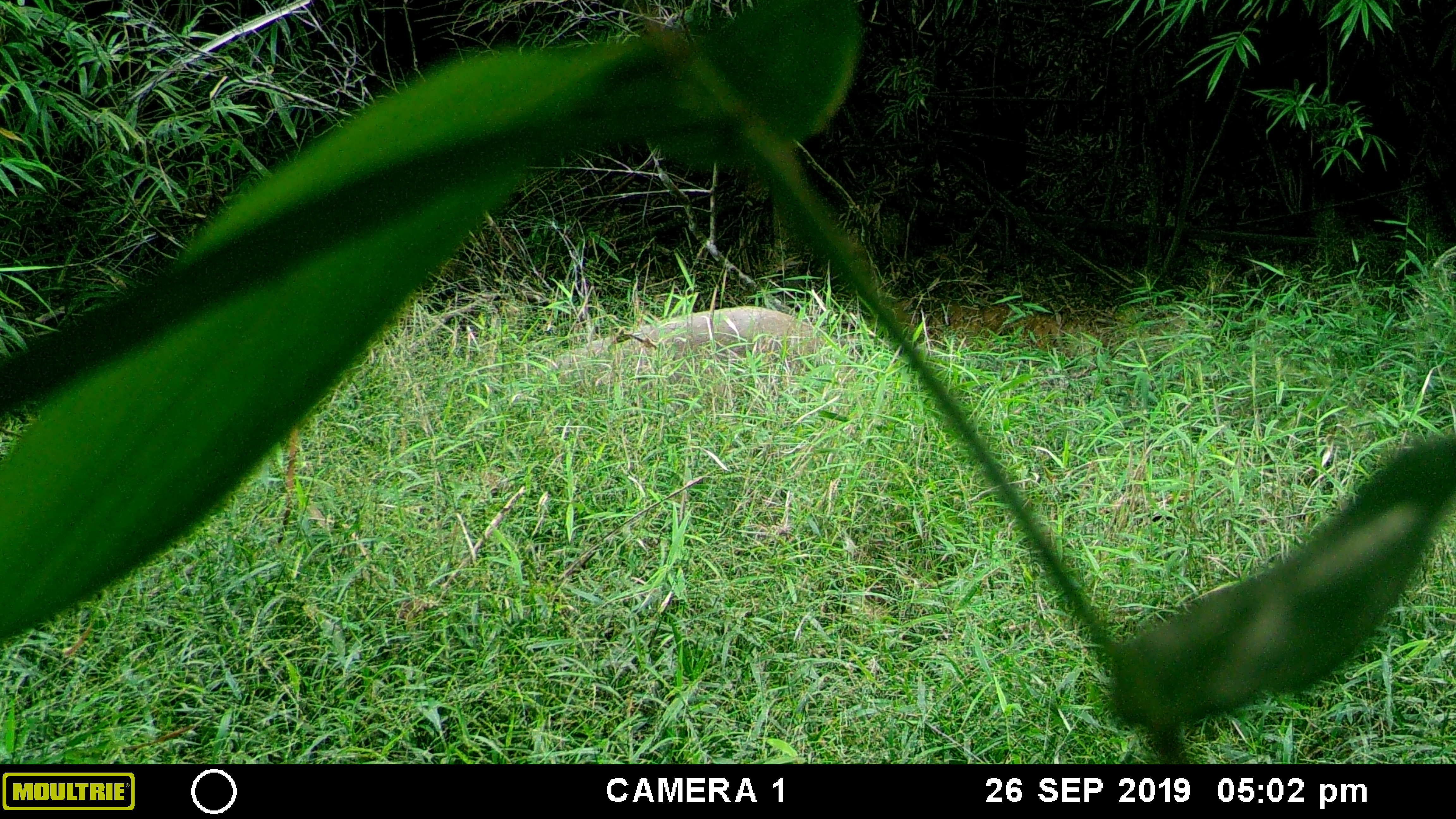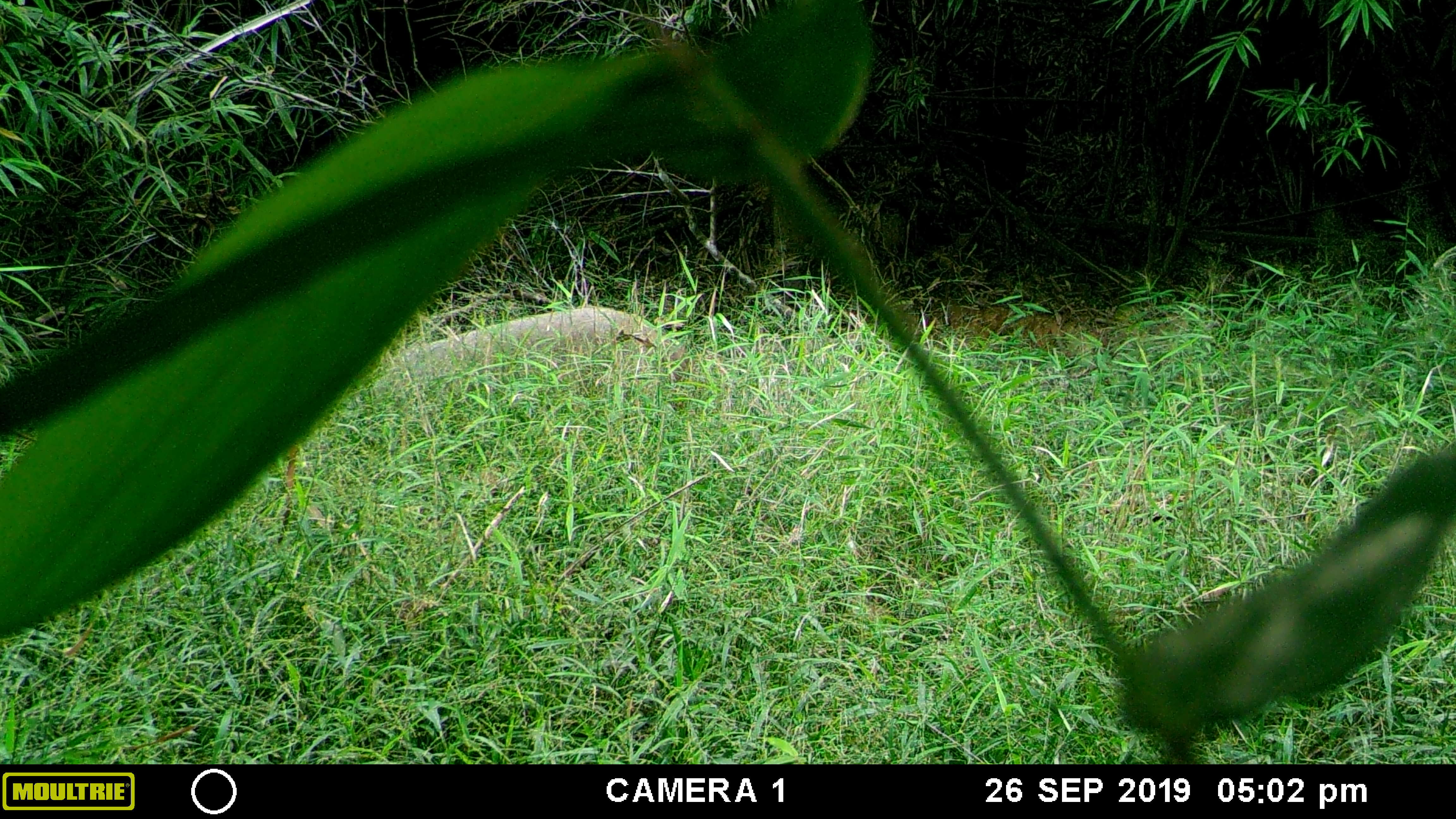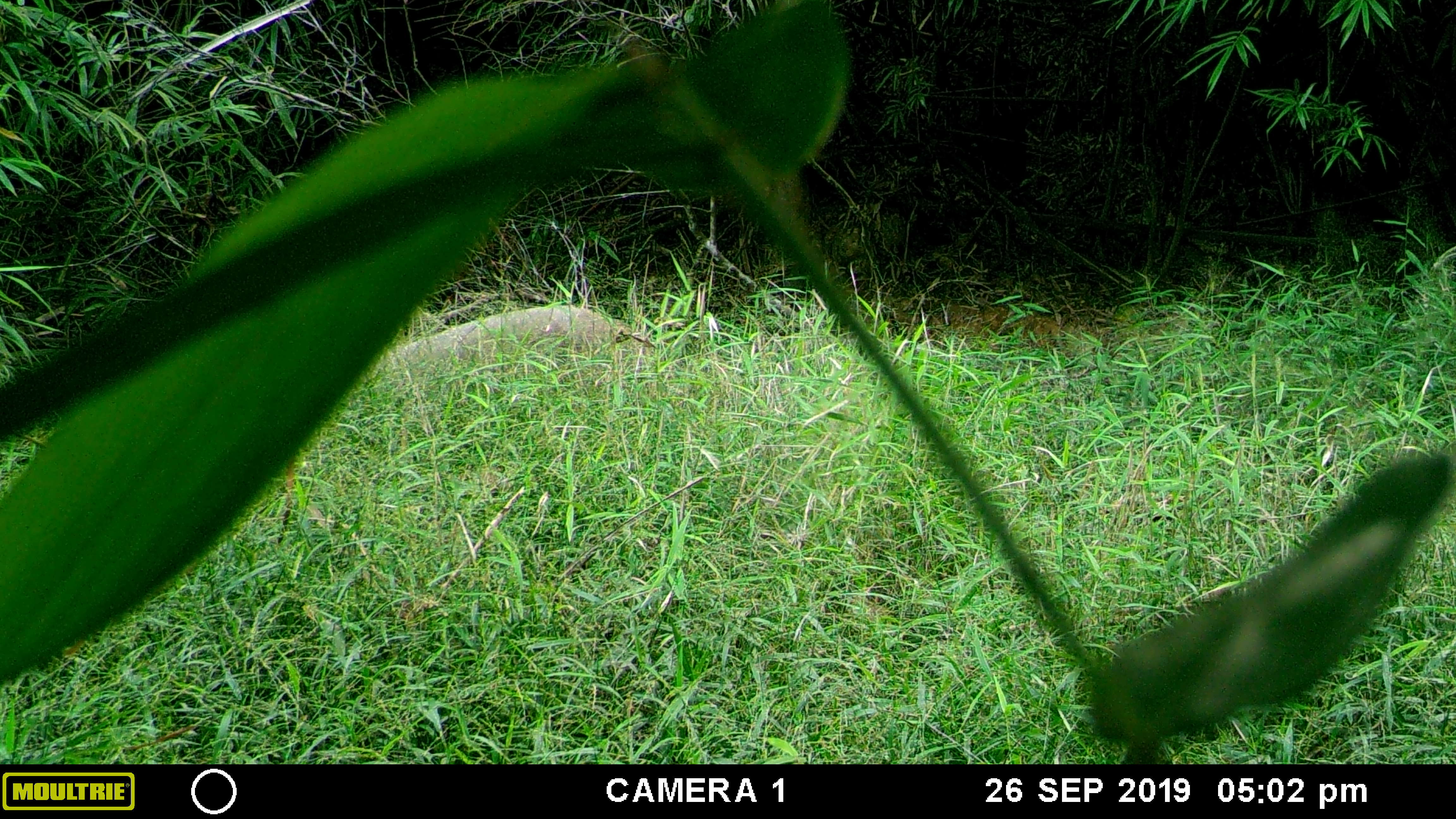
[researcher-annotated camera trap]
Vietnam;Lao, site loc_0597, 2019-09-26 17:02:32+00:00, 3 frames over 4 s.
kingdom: Animalia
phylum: Chordata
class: Mammalia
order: Artiodactyla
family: Suidae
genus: Sus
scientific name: Sus scrofa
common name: eurasian wild pig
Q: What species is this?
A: Eurasian wild pig (Sus scrofa).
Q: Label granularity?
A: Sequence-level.